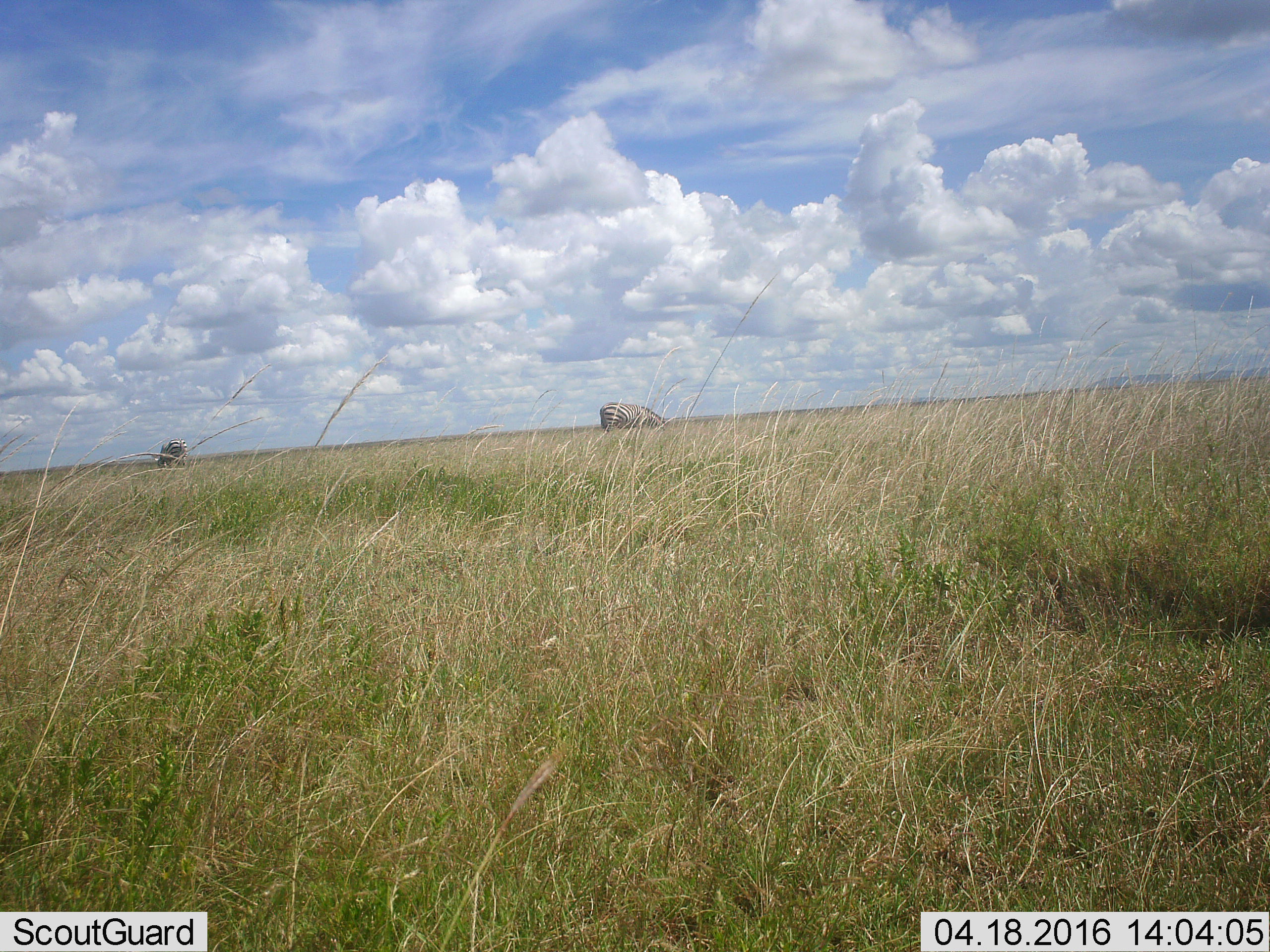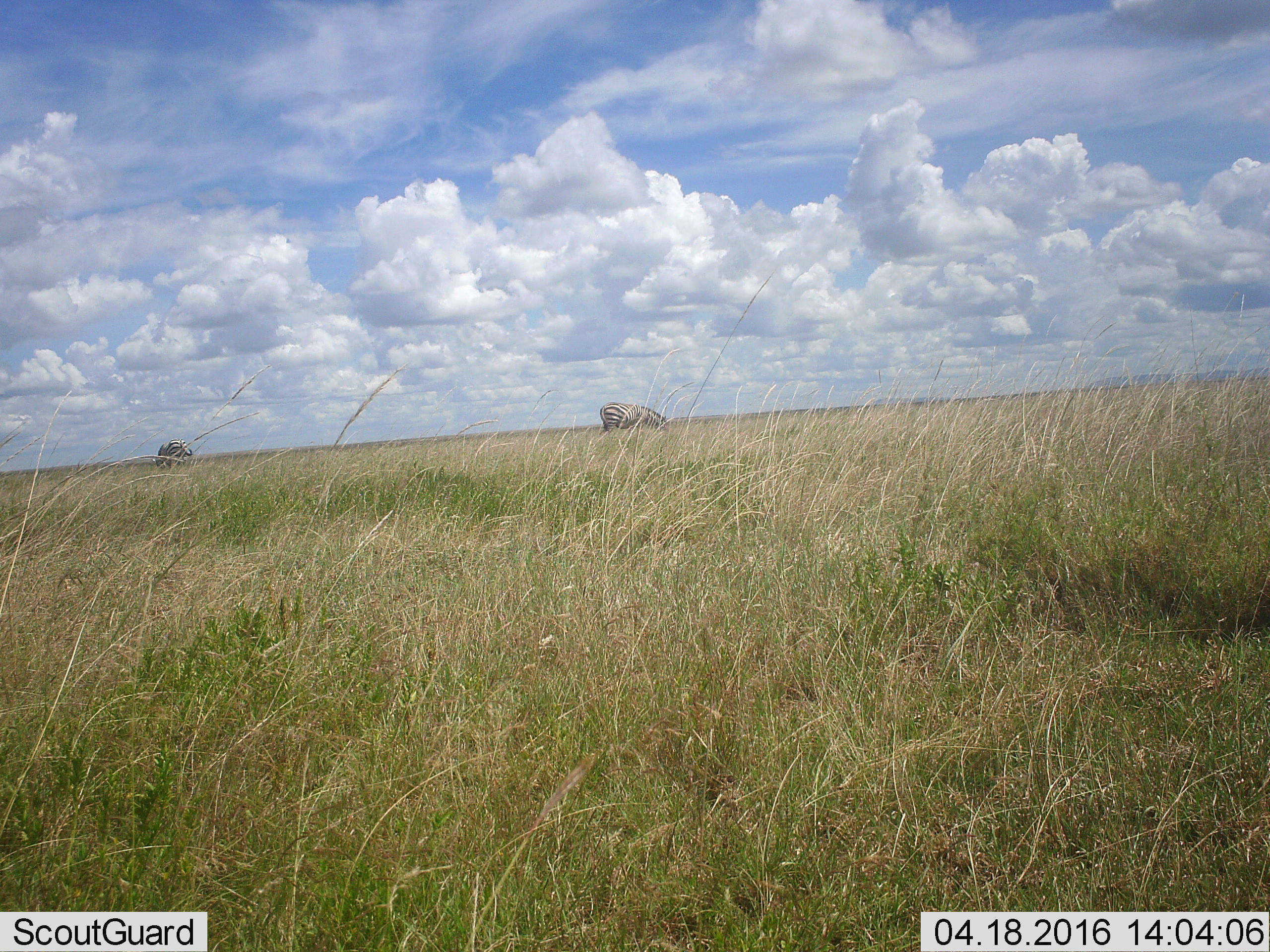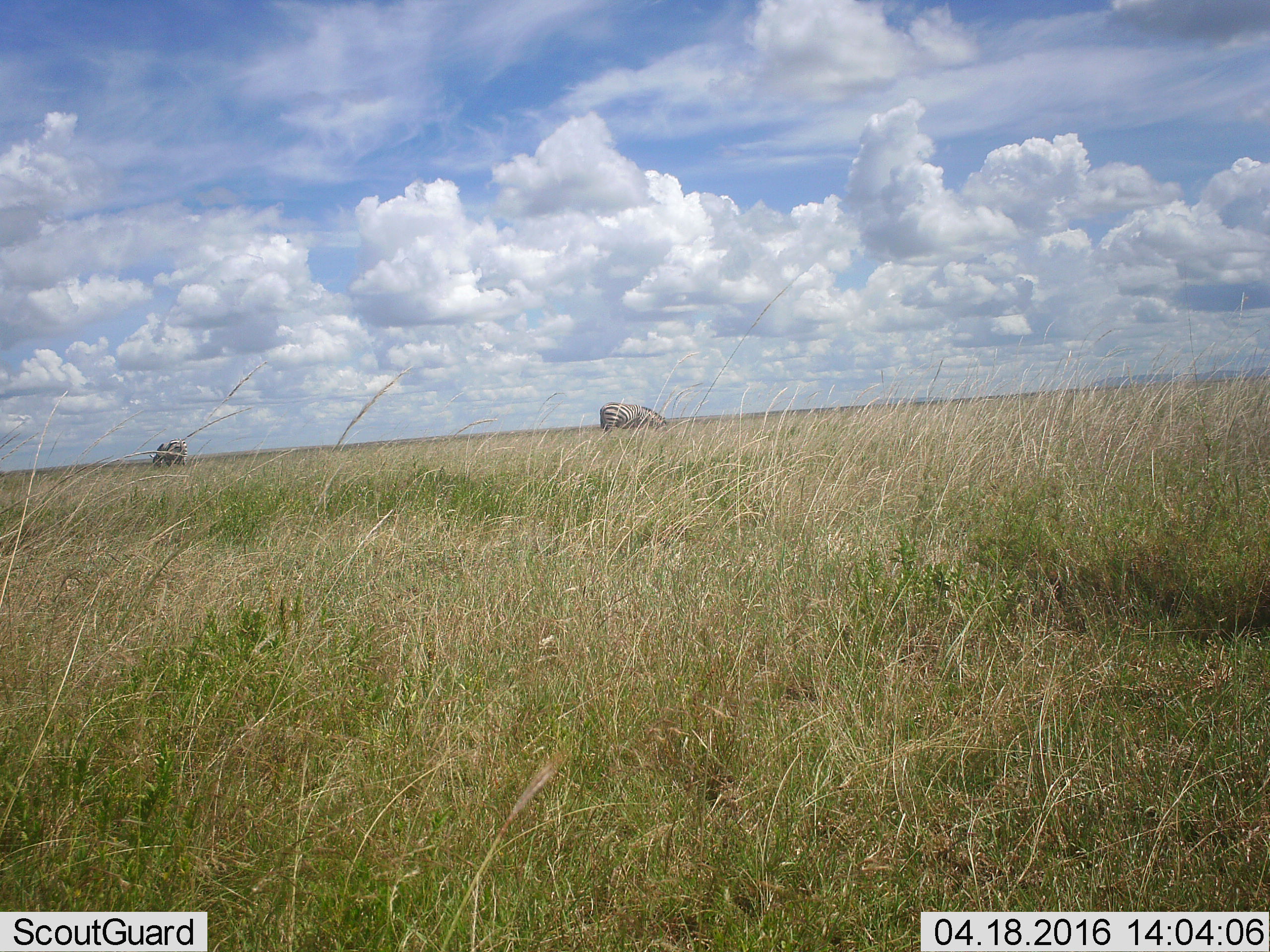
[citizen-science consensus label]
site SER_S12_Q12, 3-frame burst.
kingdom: Animalia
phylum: Chordata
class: Mammalia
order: Perissodactyla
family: Equidae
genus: Equus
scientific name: Equus quagga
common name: plains zebra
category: zebraplains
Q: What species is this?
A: Zebraplains (plains zebra) (Equus quagga).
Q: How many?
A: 2.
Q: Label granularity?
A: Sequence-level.